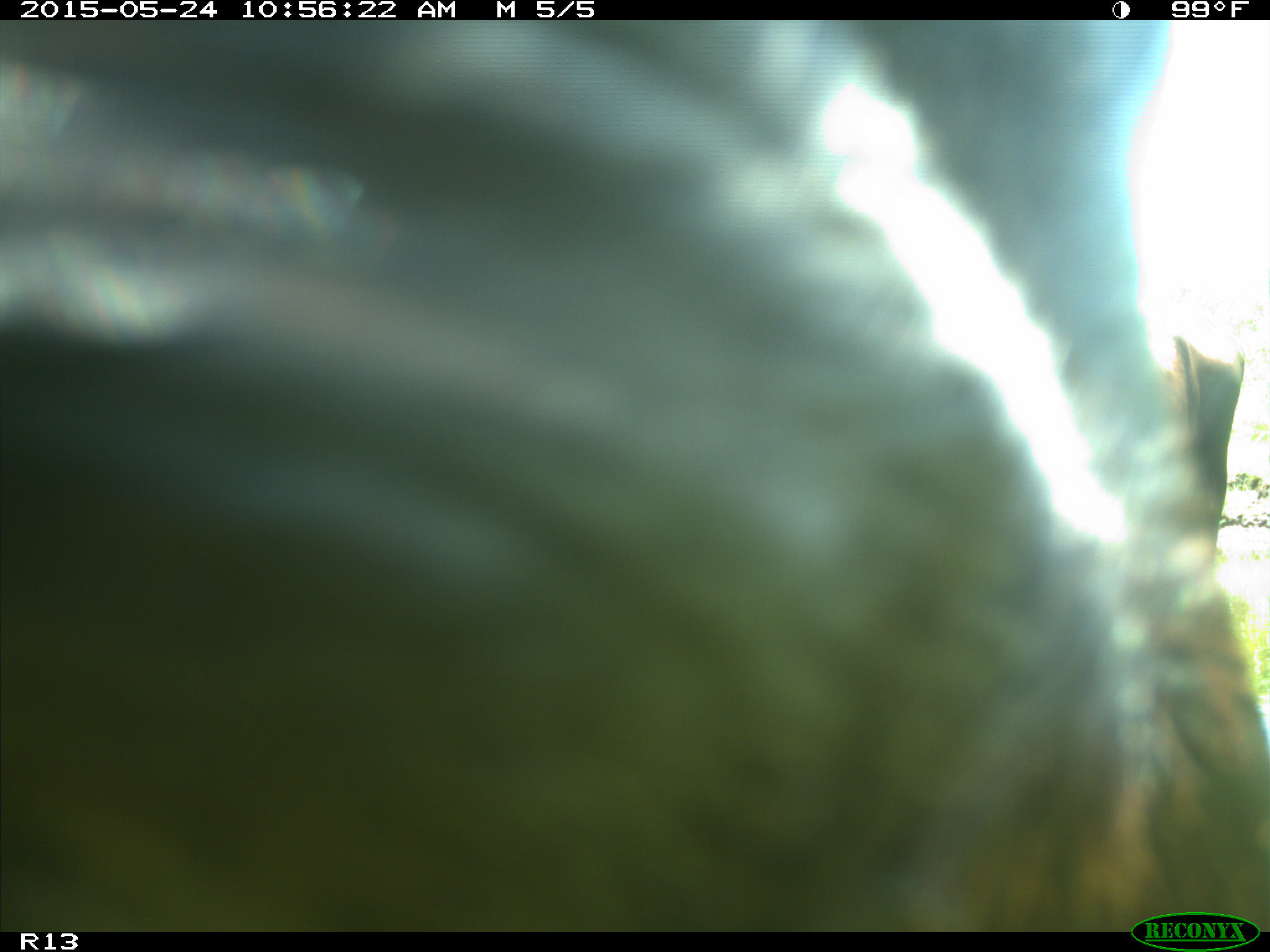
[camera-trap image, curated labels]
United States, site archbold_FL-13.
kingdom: Animalia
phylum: Chordata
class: Mammalia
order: Artiodactyla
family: Bovidae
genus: Bos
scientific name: Bos taurus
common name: domestic cow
Bos taurus (domestic cow).